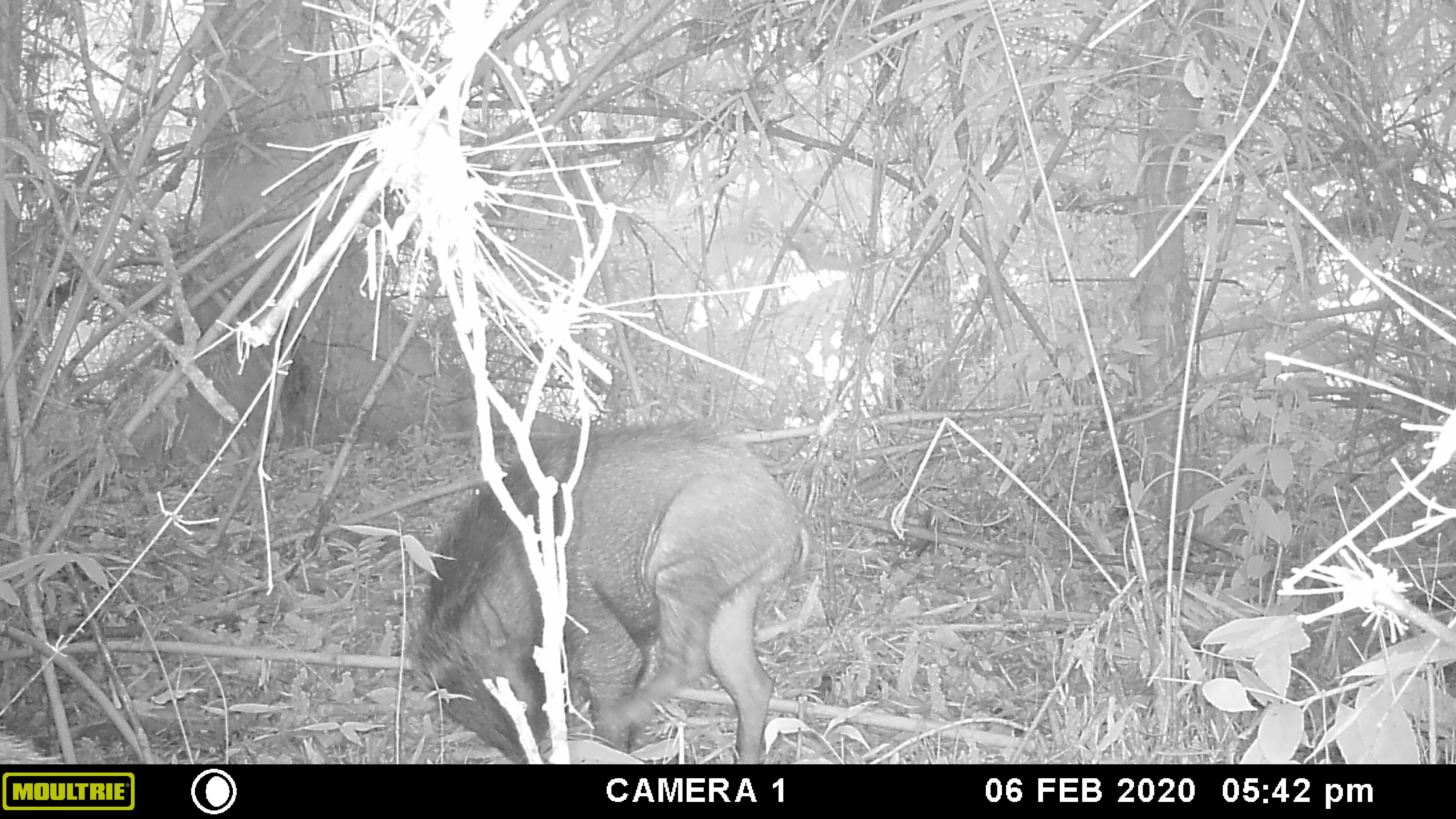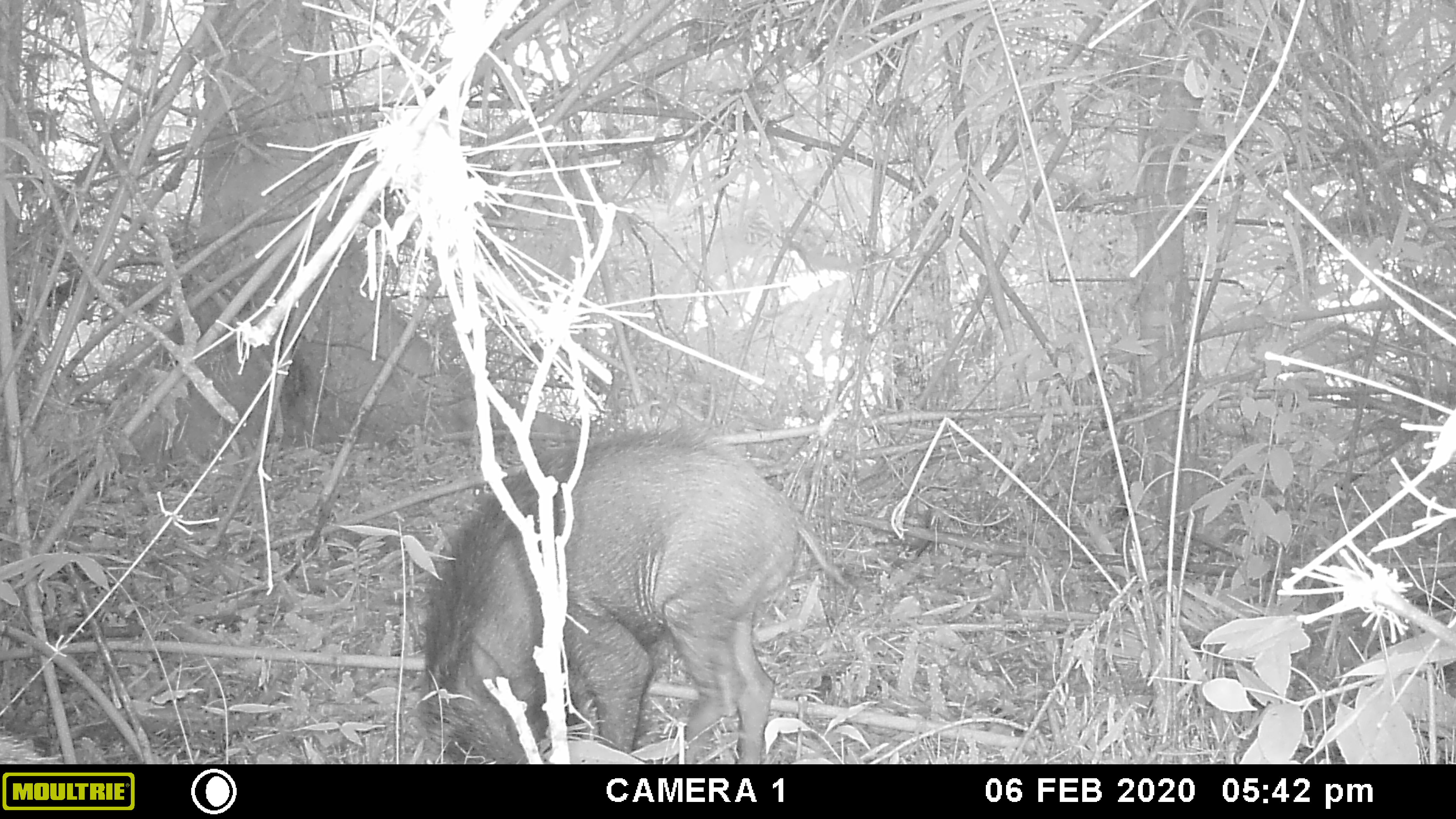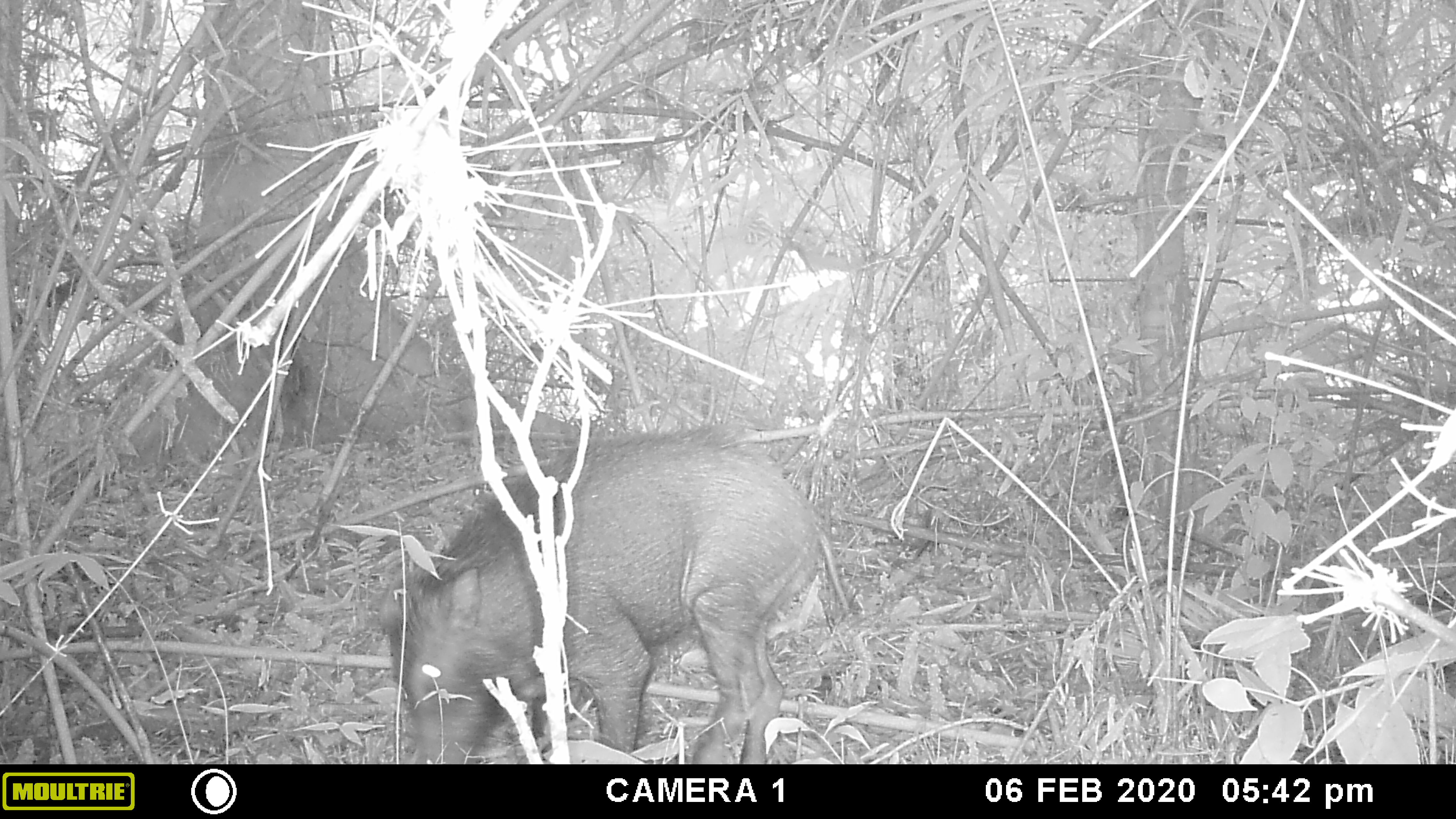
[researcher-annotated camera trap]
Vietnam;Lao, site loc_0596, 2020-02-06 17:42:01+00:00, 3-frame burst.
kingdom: Animalia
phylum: Chordata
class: Mammalia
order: Artiodactyla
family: Suidae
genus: Sus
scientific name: Sus scrofa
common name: eurasian wild pig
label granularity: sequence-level